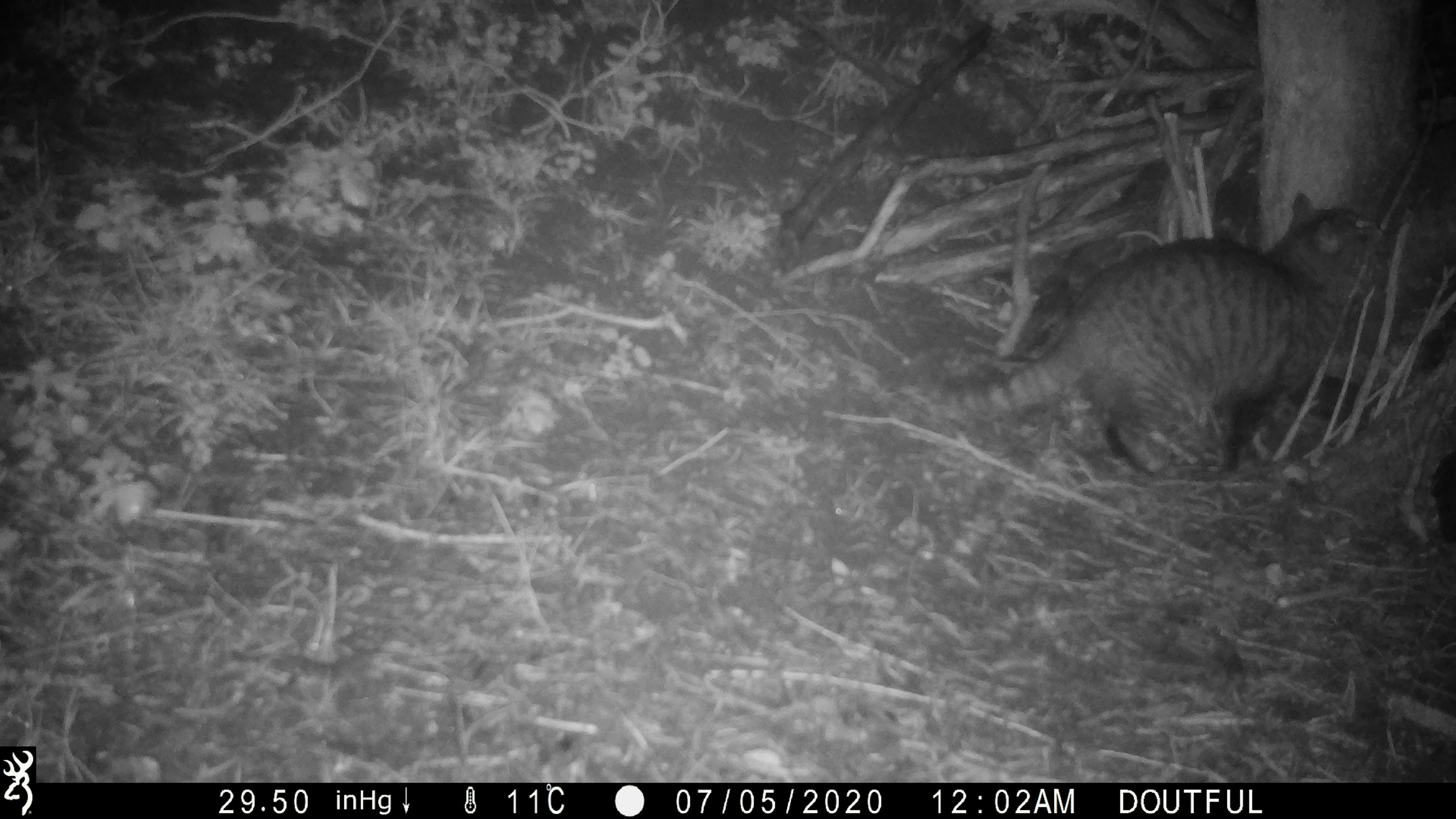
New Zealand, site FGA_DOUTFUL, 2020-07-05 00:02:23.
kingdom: Animalia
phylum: Chordata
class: Mammalia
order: Carnivora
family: Felidae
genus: Felis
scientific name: Felis catus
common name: domestic cat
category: cat